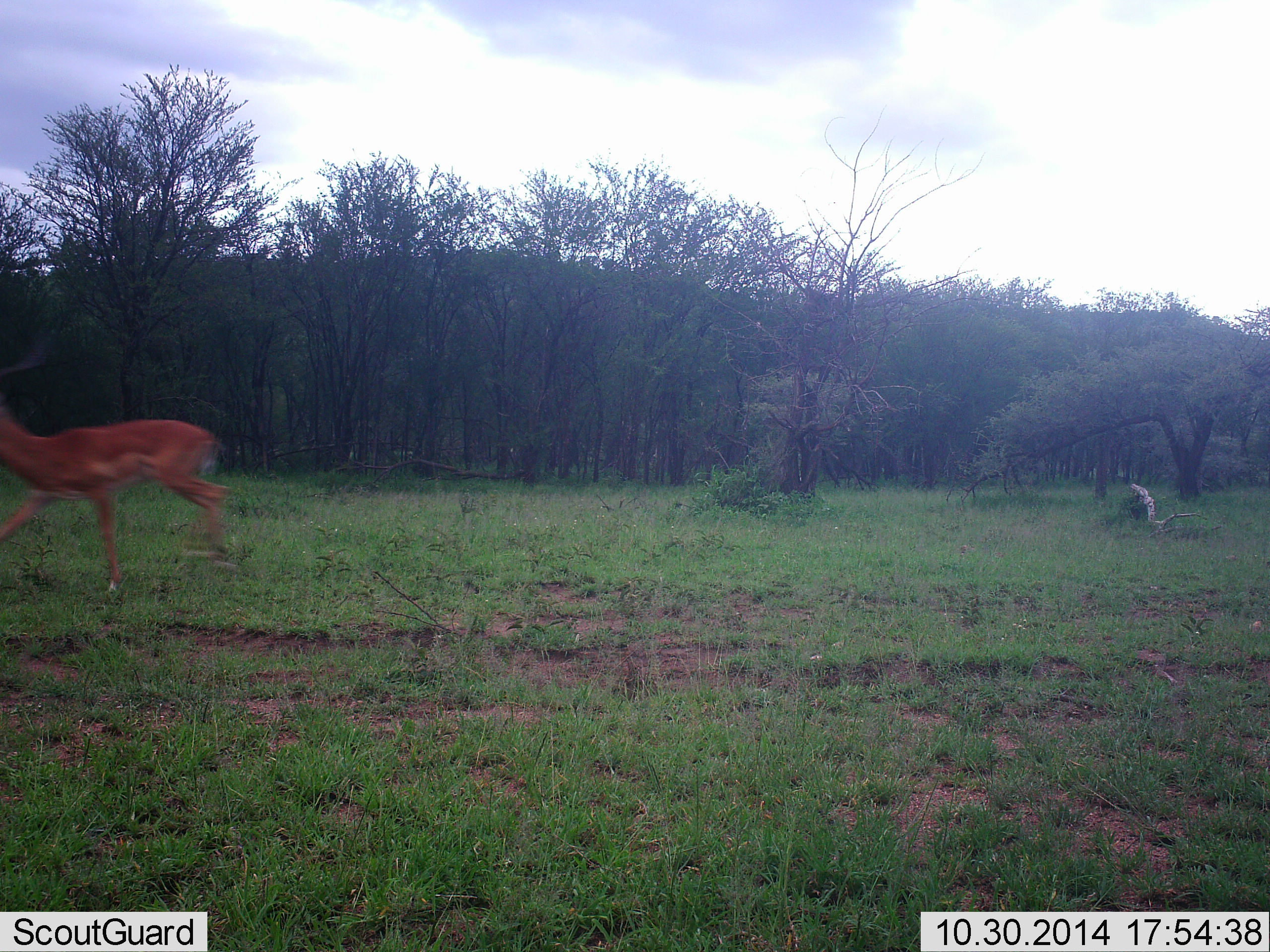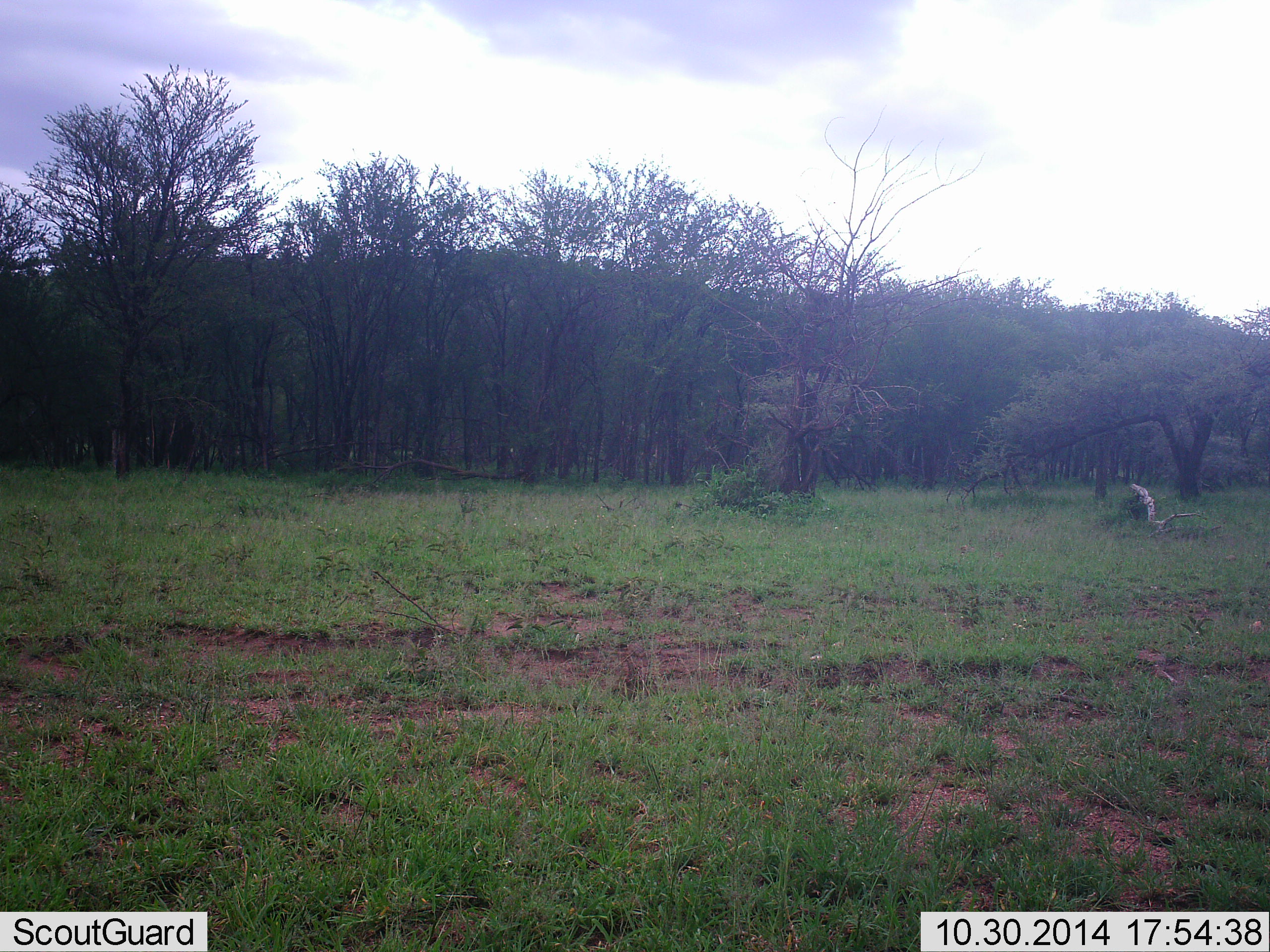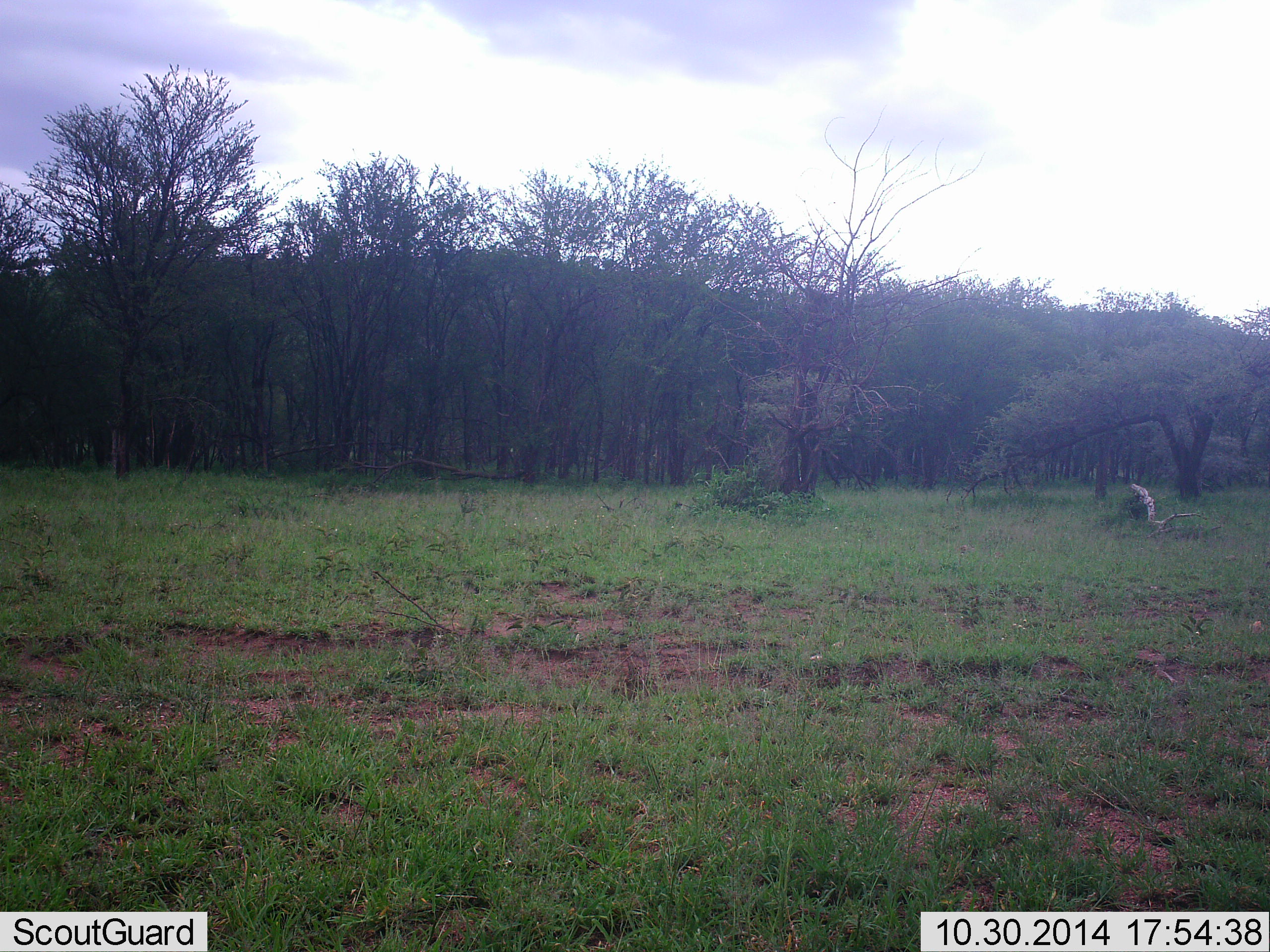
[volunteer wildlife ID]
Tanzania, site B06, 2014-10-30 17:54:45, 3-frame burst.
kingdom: Animalia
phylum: Chordata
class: Mammalia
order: Artiodactyla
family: Bovidae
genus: Aepyceros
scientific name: Aepyceros melampus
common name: impala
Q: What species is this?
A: Impala (Aepyceros melampus).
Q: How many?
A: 1.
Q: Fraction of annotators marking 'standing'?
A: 0%.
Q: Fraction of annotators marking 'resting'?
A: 0%.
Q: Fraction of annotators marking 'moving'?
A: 100%.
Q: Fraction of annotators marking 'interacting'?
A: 0%.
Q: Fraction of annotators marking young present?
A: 0%.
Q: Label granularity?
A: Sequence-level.